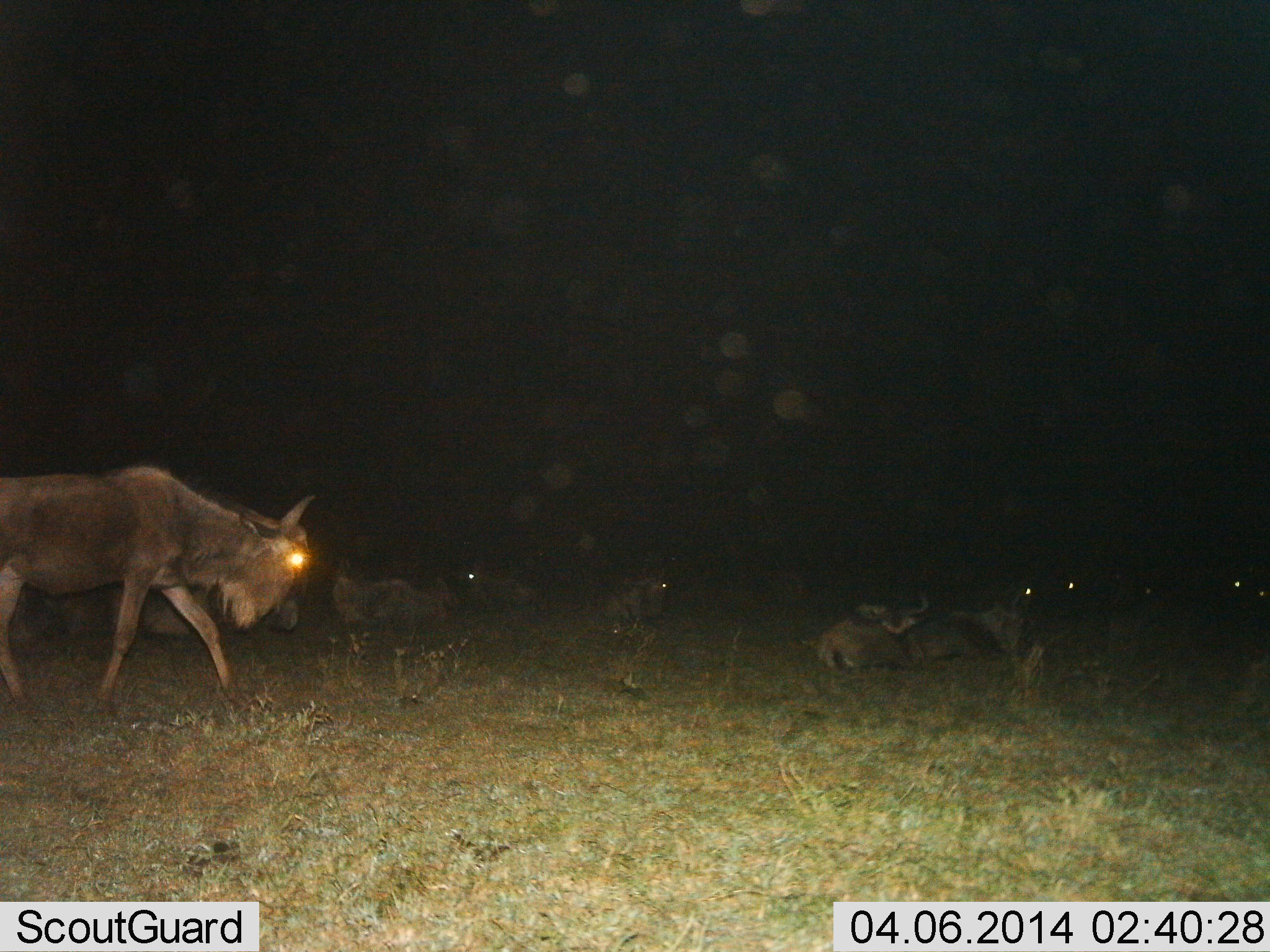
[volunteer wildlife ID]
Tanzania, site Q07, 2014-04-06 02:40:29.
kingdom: Animalia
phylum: Chordata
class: Mammalia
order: Artiodactyla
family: Bovidae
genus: Connochaetes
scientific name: Connochaetes taurinus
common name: blue wildebeest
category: wildebeest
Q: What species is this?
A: Wildebeest (blue wildebeest) (Connochaetes taurinus).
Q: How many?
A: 8.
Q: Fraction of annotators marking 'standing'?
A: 20%.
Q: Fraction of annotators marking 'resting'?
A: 90%.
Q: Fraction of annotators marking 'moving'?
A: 60%.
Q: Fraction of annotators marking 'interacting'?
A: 0%.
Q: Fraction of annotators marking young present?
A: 0%.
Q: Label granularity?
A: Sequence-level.